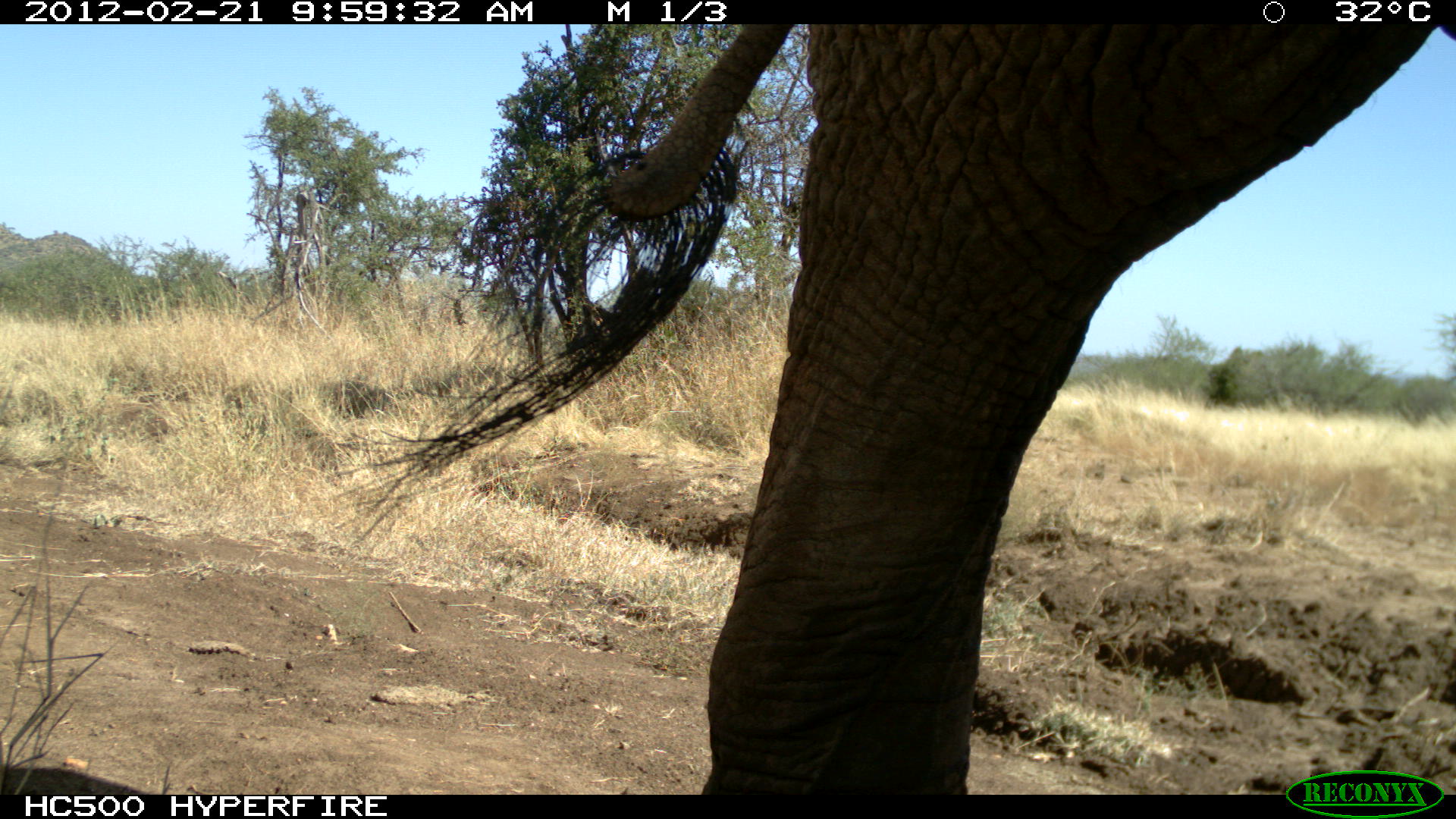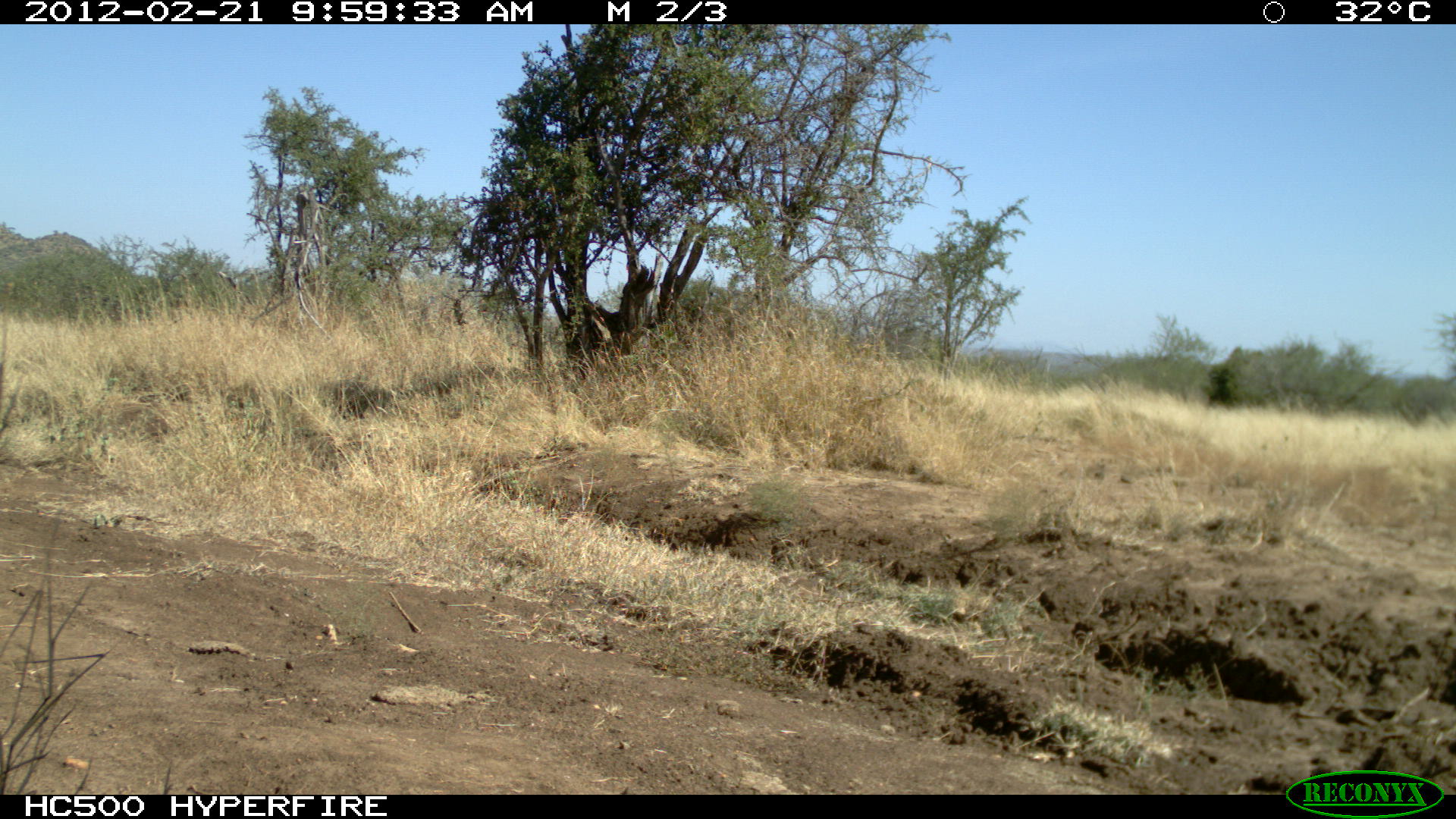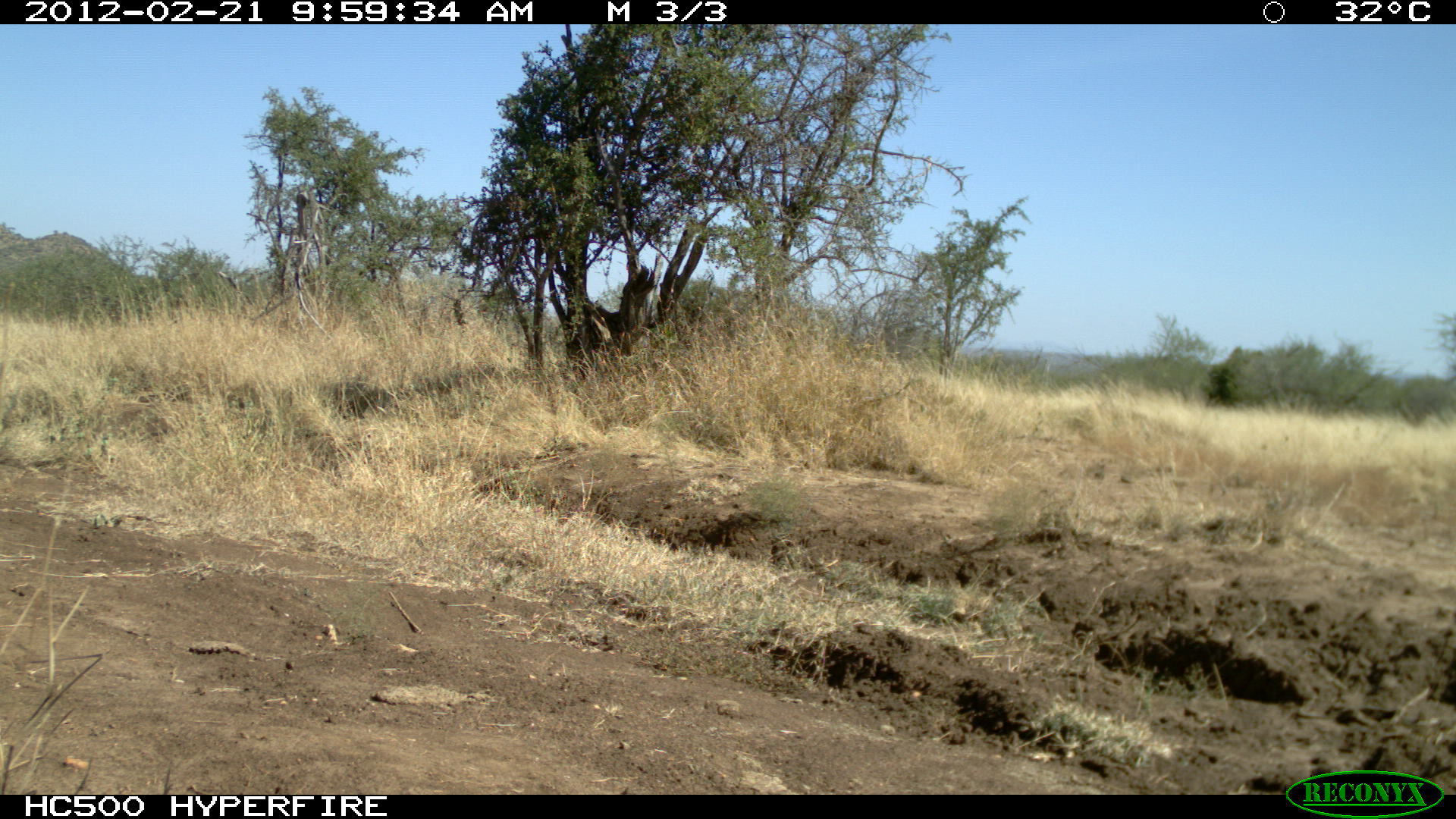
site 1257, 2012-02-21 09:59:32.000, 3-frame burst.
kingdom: Animalia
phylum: Chordata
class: Mammalia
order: Proboscidea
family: Elephantidae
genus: Loxodonta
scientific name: Loxodonta africana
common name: african bush elephant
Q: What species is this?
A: Loxodonta africana (african bush elephant).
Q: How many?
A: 1.